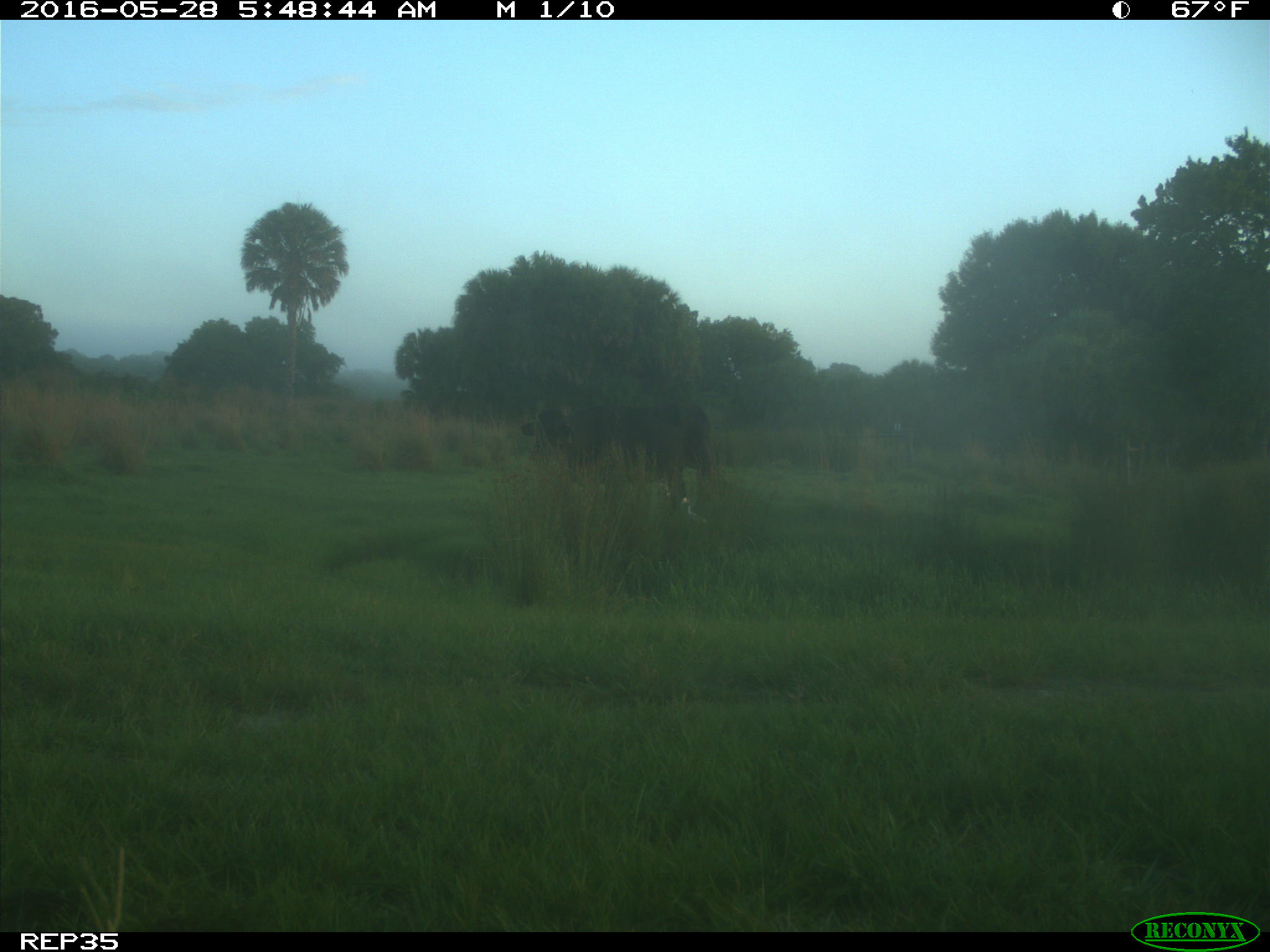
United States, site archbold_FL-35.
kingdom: Animalia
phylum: Chordata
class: Mammalia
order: Artiodactyla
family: Bovidae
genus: Bos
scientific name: Bos taurus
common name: domestic cow